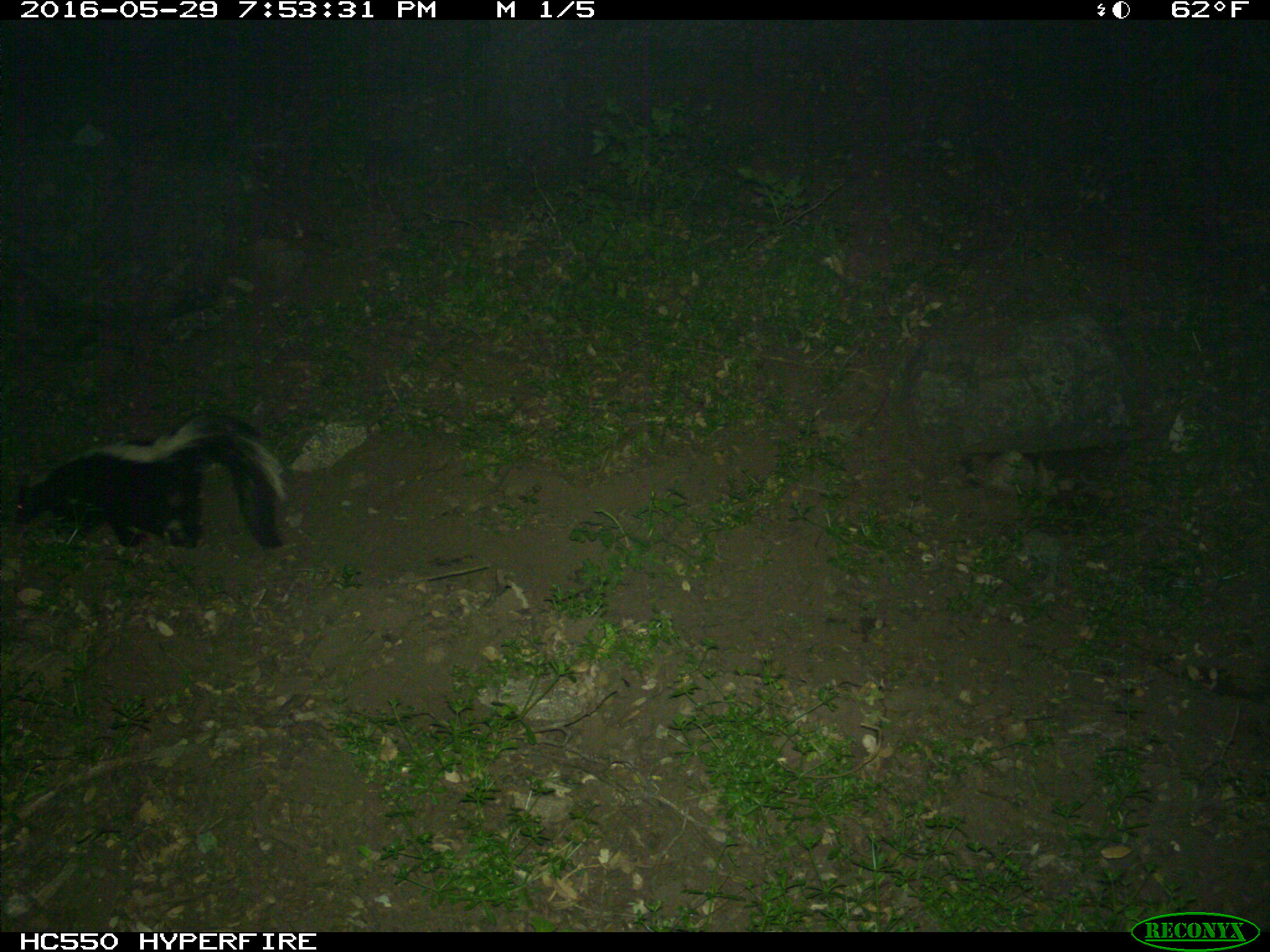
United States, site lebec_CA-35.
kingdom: Animalia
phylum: Chordata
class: Mammalia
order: Carnivora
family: Mephitidae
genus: Mephitis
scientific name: Mephitis mephitis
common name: striped skunk